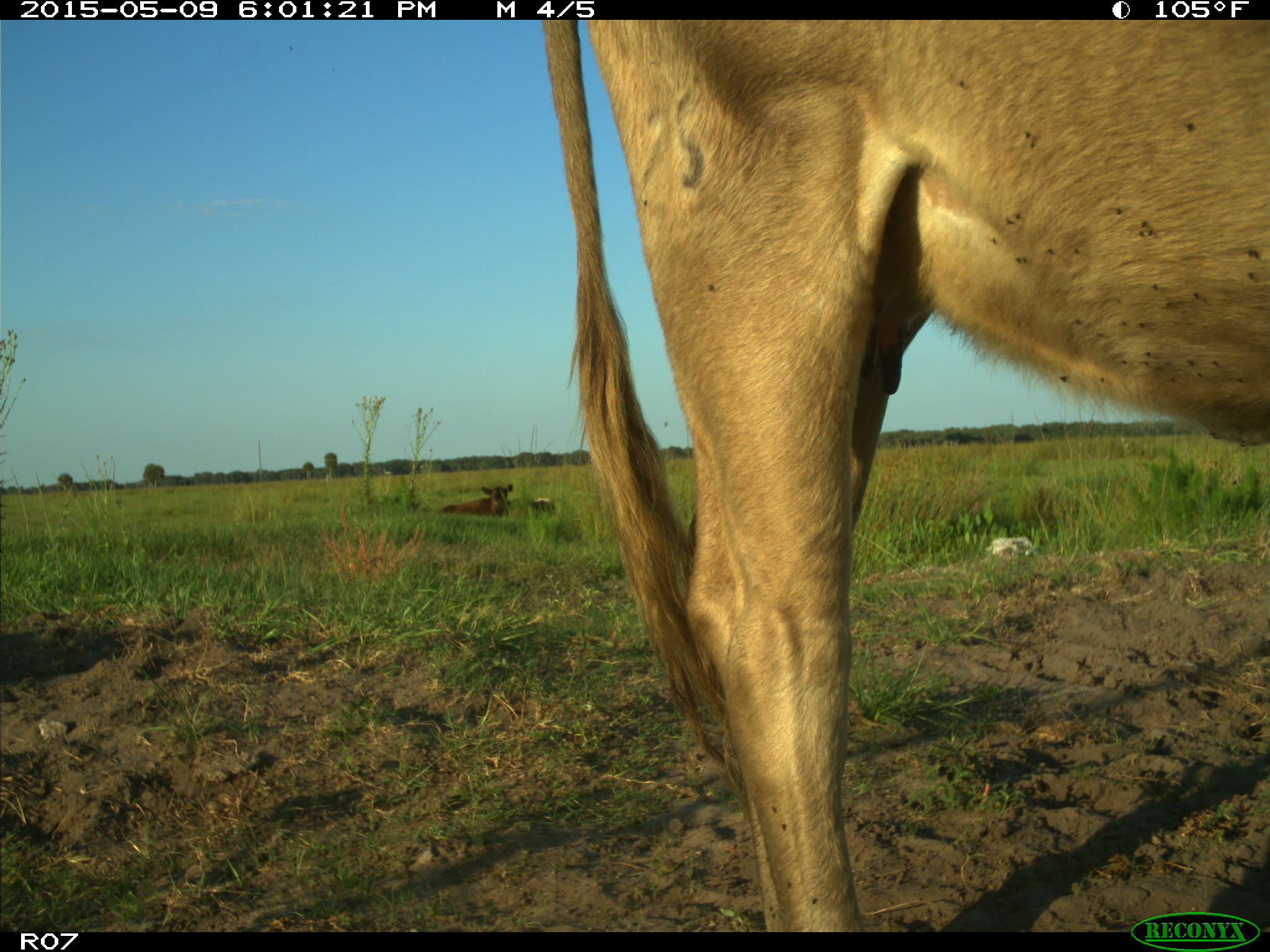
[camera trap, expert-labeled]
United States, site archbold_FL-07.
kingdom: Animalia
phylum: Chordata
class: Mammalia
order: Artiodactyla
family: Bovidae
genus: Bos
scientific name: Bos taurus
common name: domestic cow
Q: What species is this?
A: Bos taurus (domestic cow).